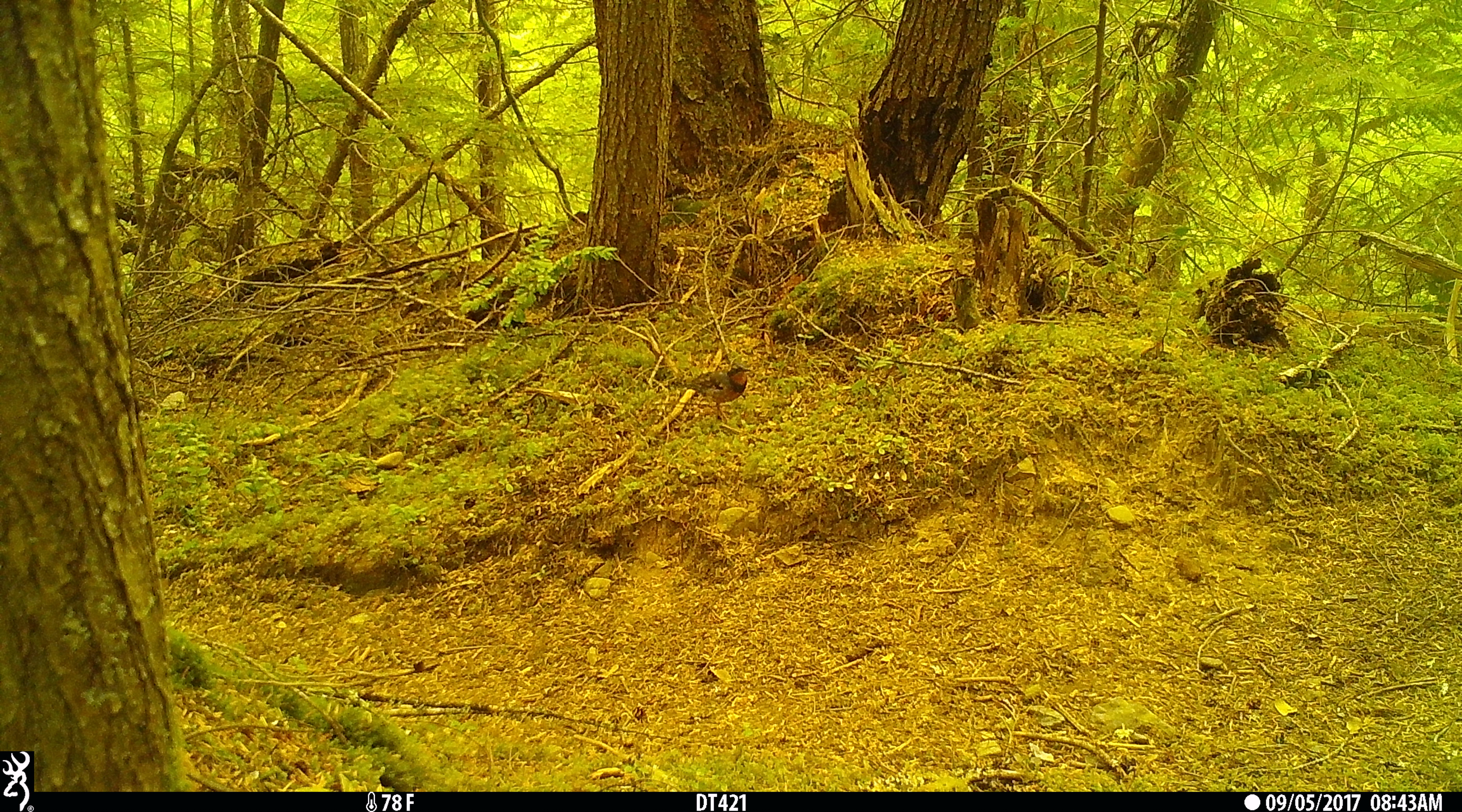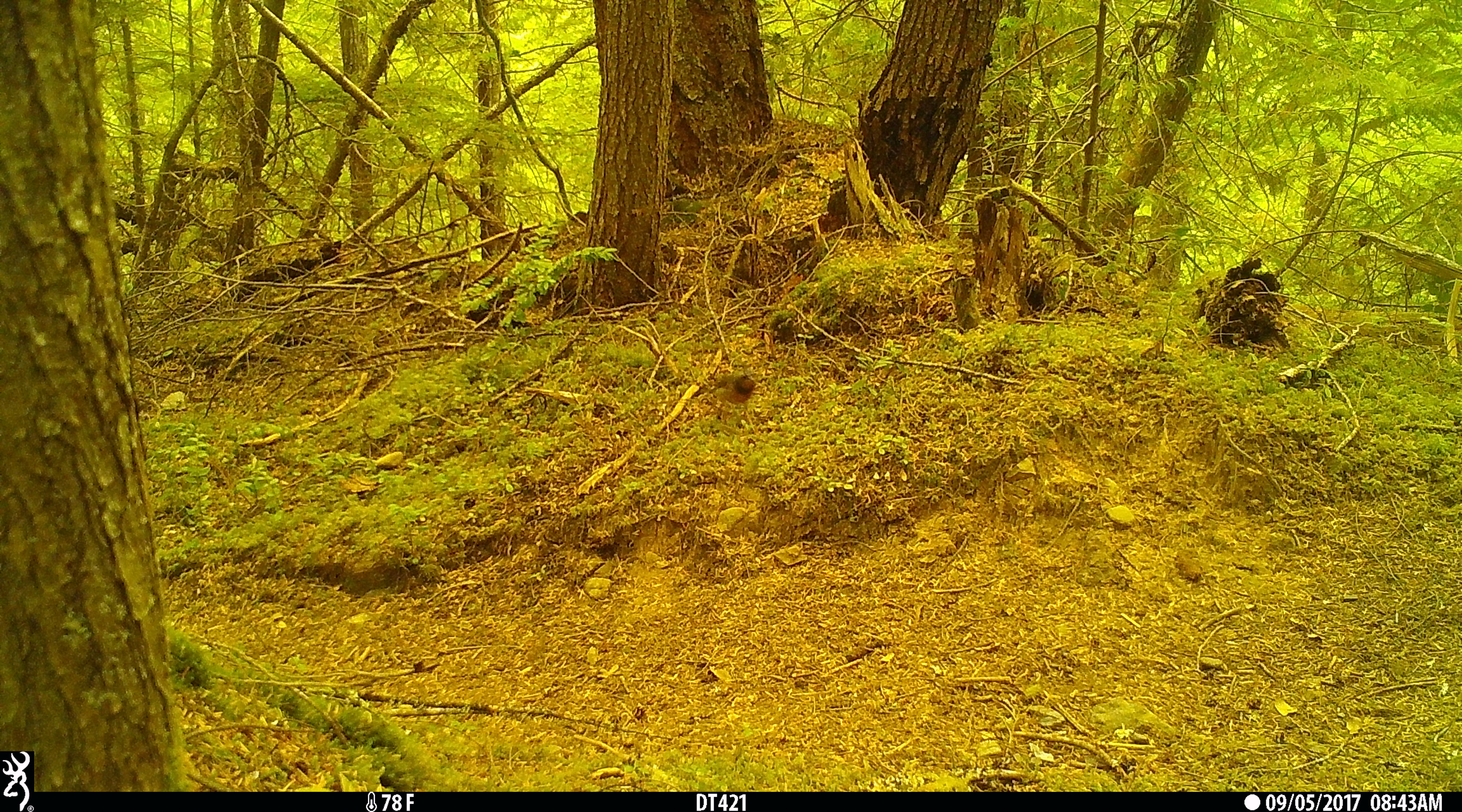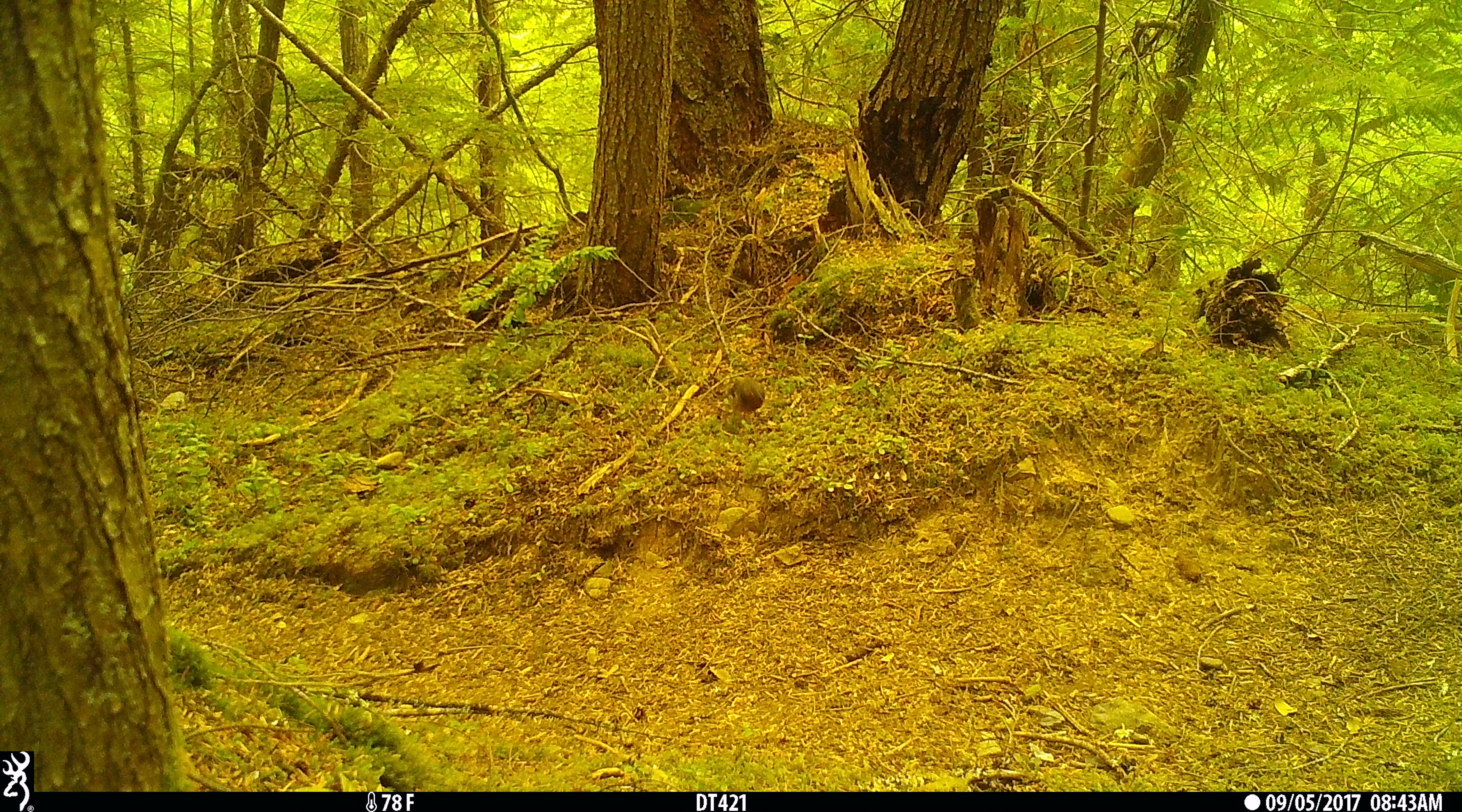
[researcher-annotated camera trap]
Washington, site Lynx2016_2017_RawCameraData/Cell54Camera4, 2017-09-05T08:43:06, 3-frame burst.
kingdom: Animalia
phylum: Chordata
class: Aves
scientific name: Aves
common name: birds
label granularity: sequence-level